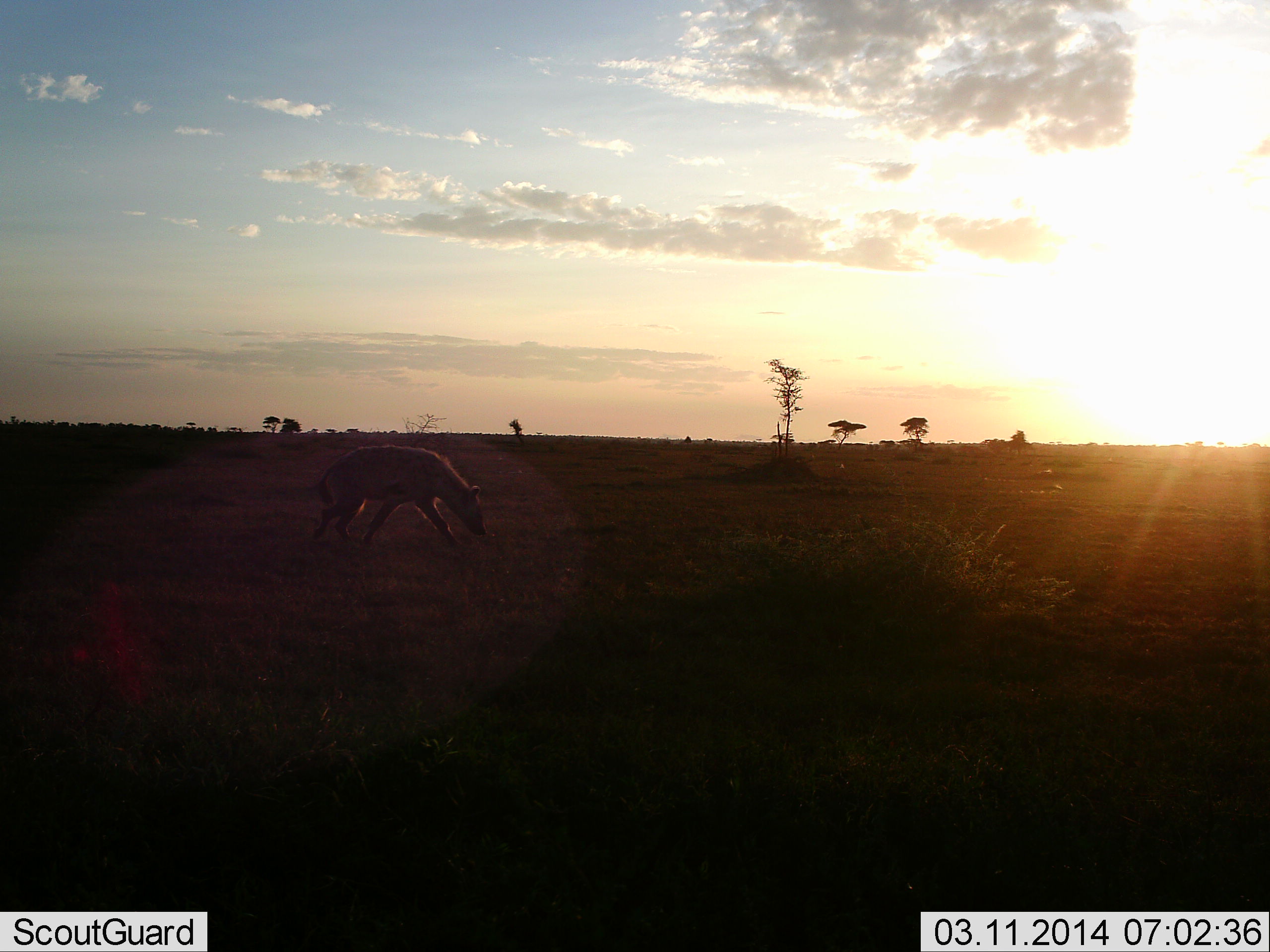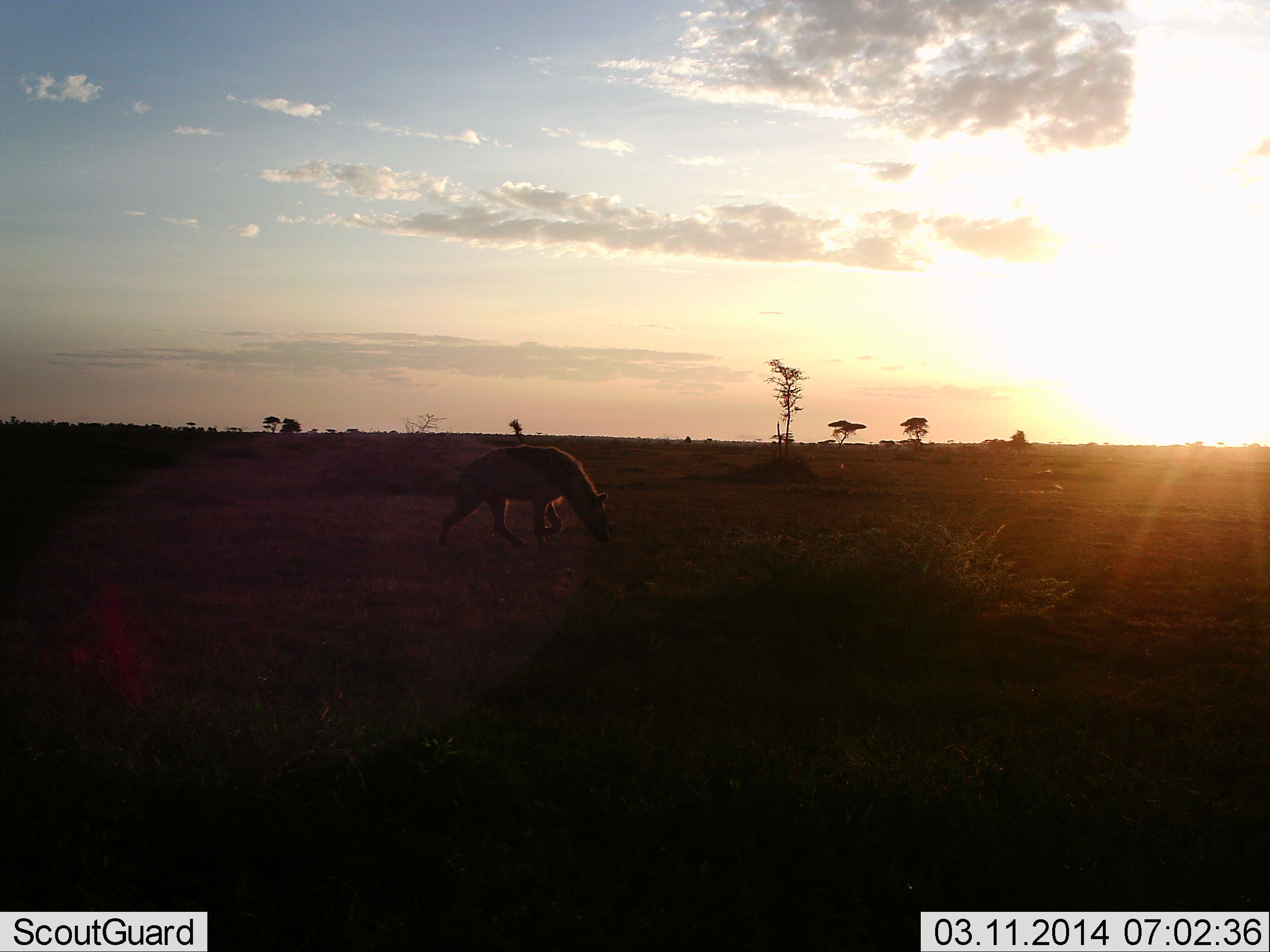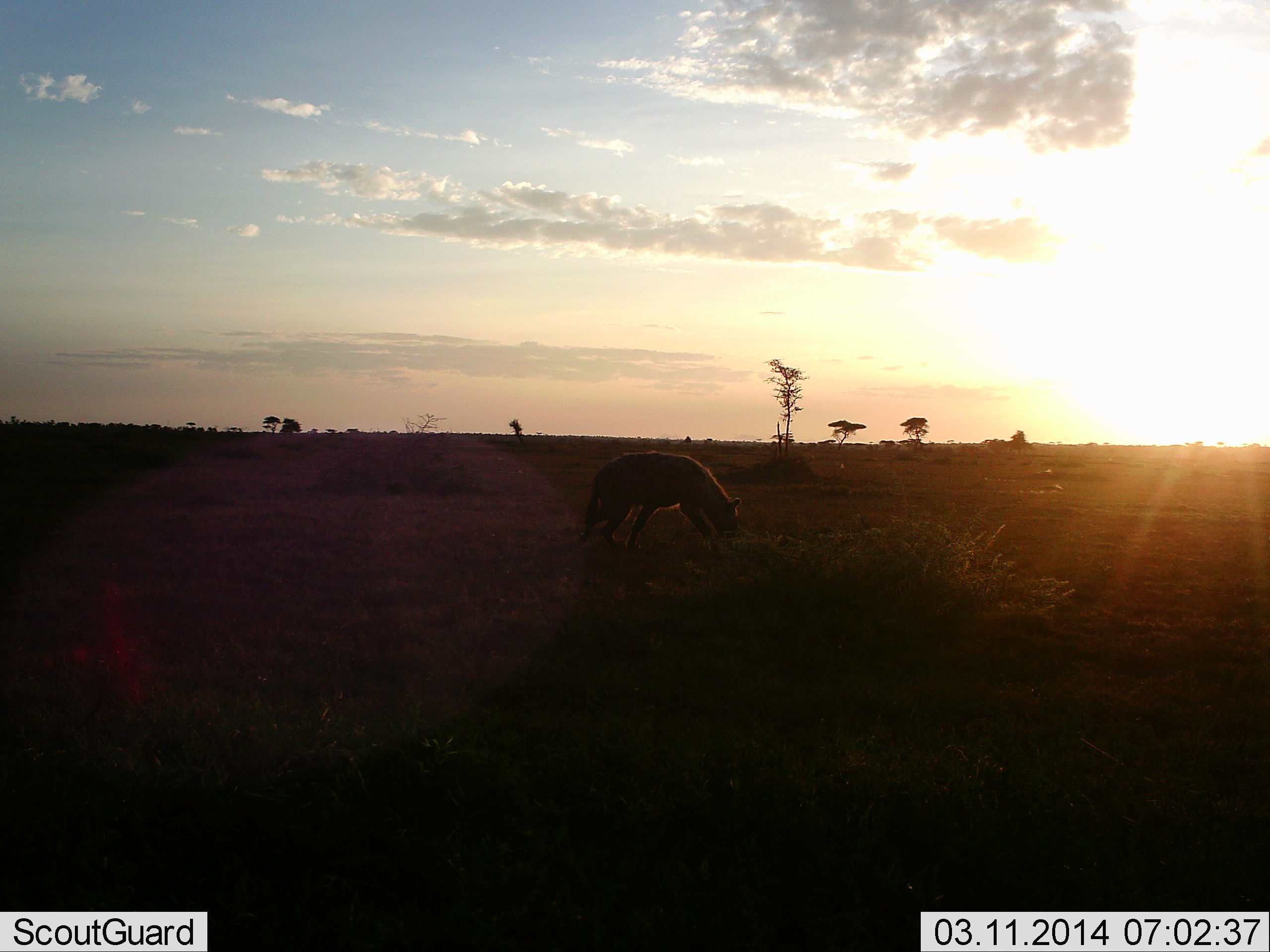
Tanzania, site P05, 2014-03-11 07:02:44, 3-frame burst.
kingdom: Animalia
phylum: Chordata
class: Mammalia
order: Carnivora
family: Hyaenidae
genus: Crocuta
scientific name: Crocuta crocuta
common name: spotted hyena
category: hyenaspotted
Hyenaspotted (spotted hyena) (Crocuta crocuta), count 1. Behavior (volunteer vote fractions): standing 0%, resting 0%, moving 100%, interacting 0%. Young present (vote fraction): 0%. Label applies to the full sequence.